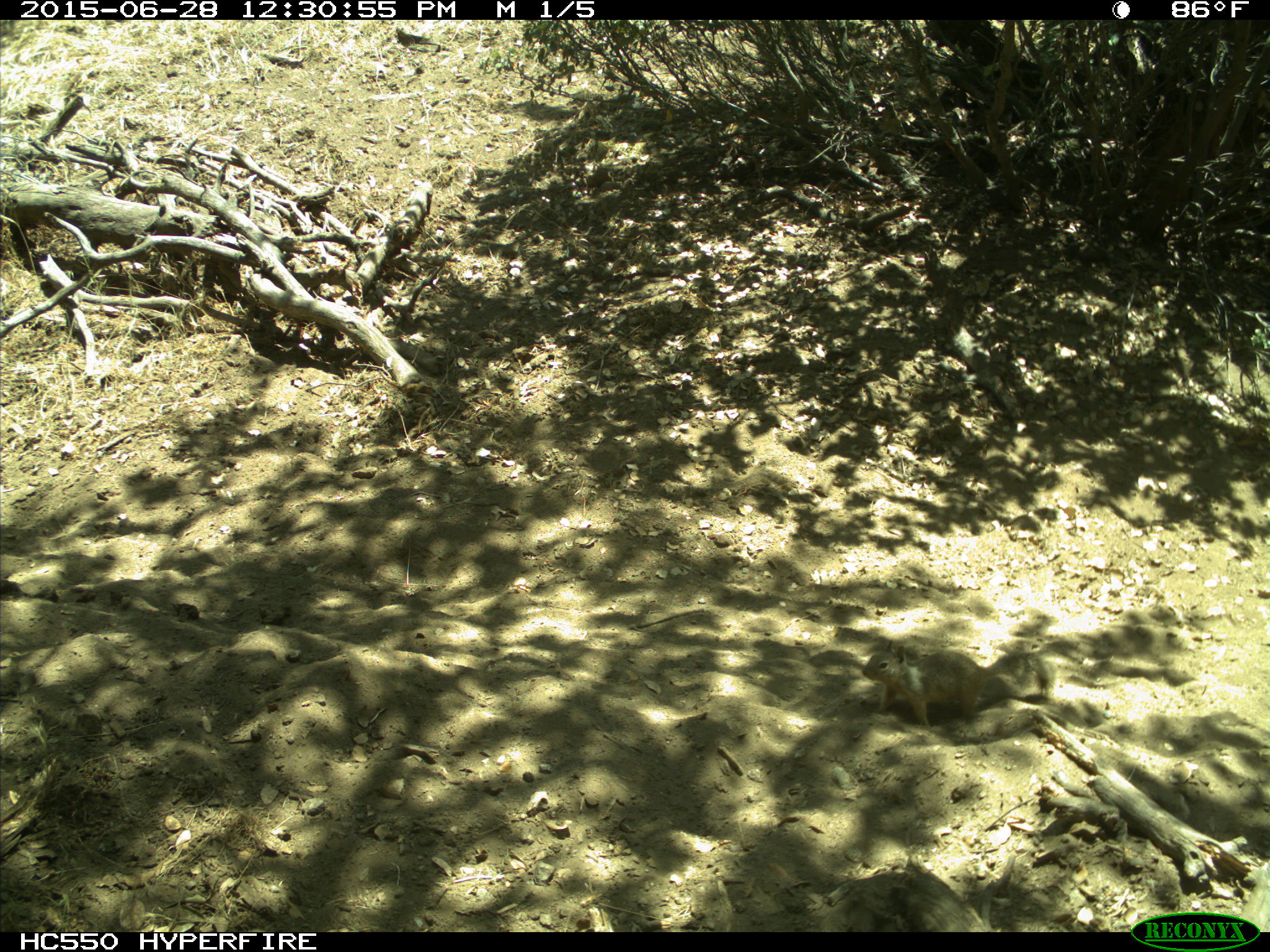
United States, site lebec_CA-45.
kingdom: Animalia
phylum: Chordata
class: Mammalia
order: Rodentia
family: Sciuridae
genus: Otospermophilus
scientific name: Otospermophilus beecheyi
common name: california ground squirrel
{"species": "Otospermophilus beecheyi (california ground squirrel)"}